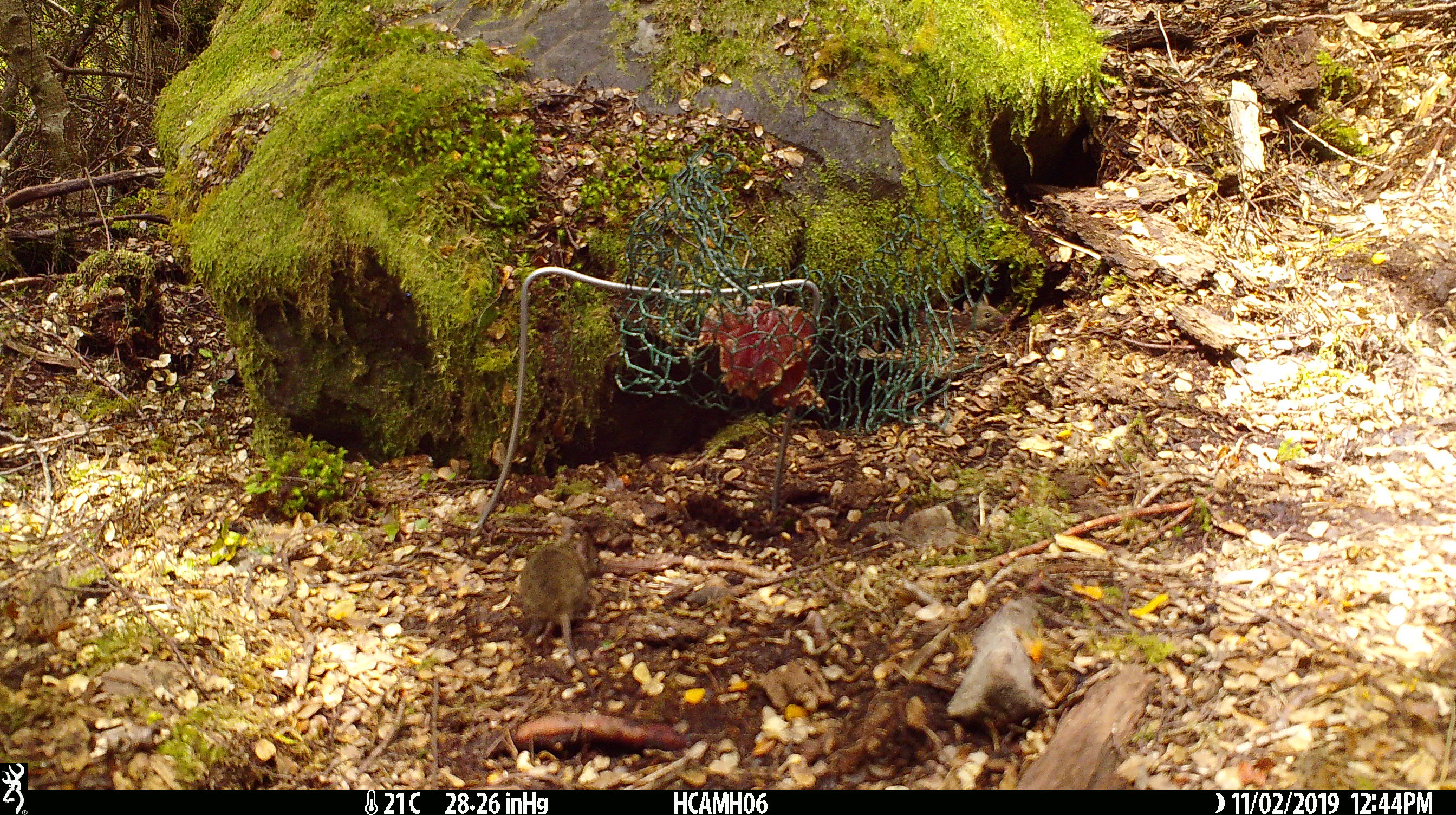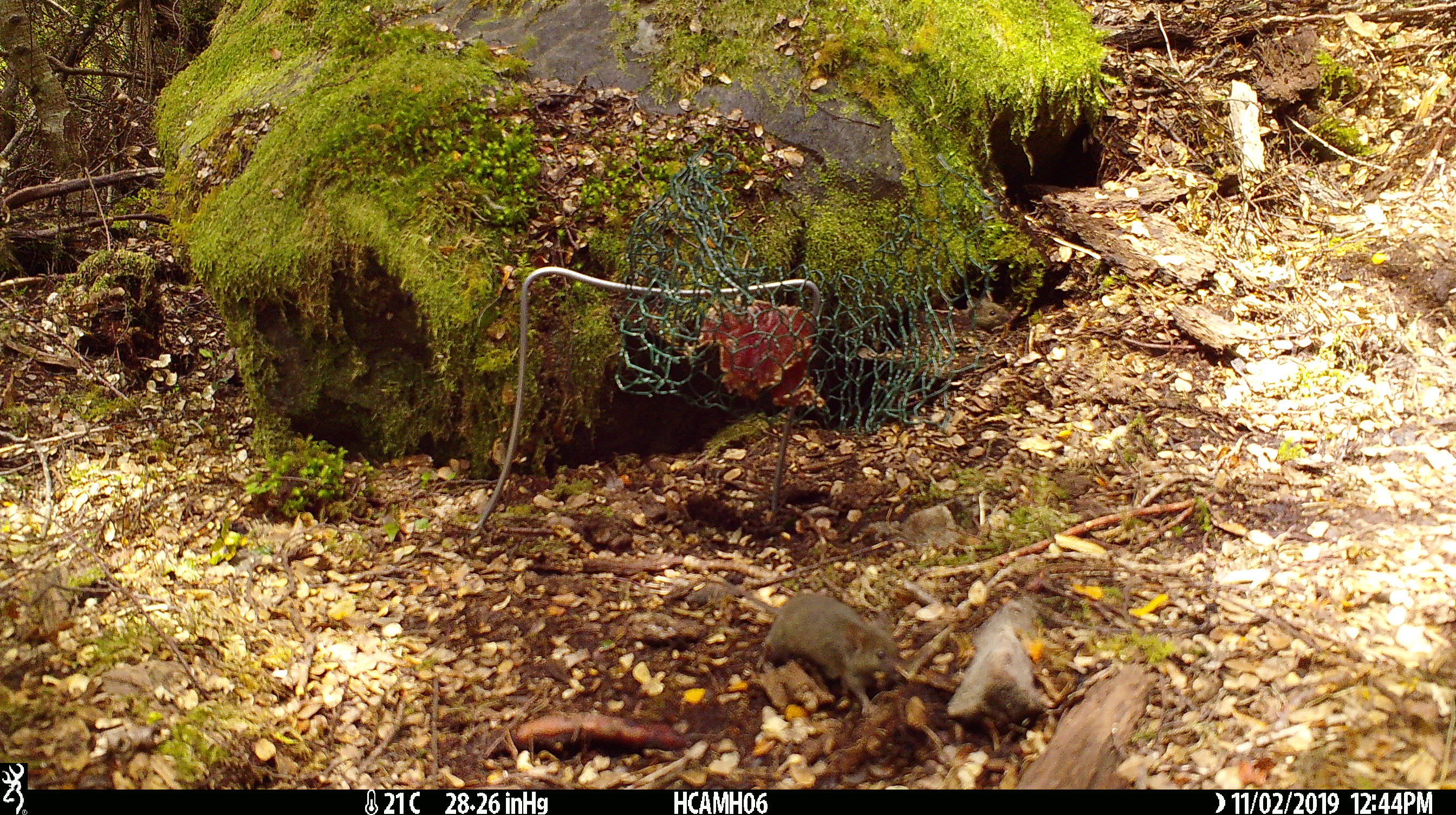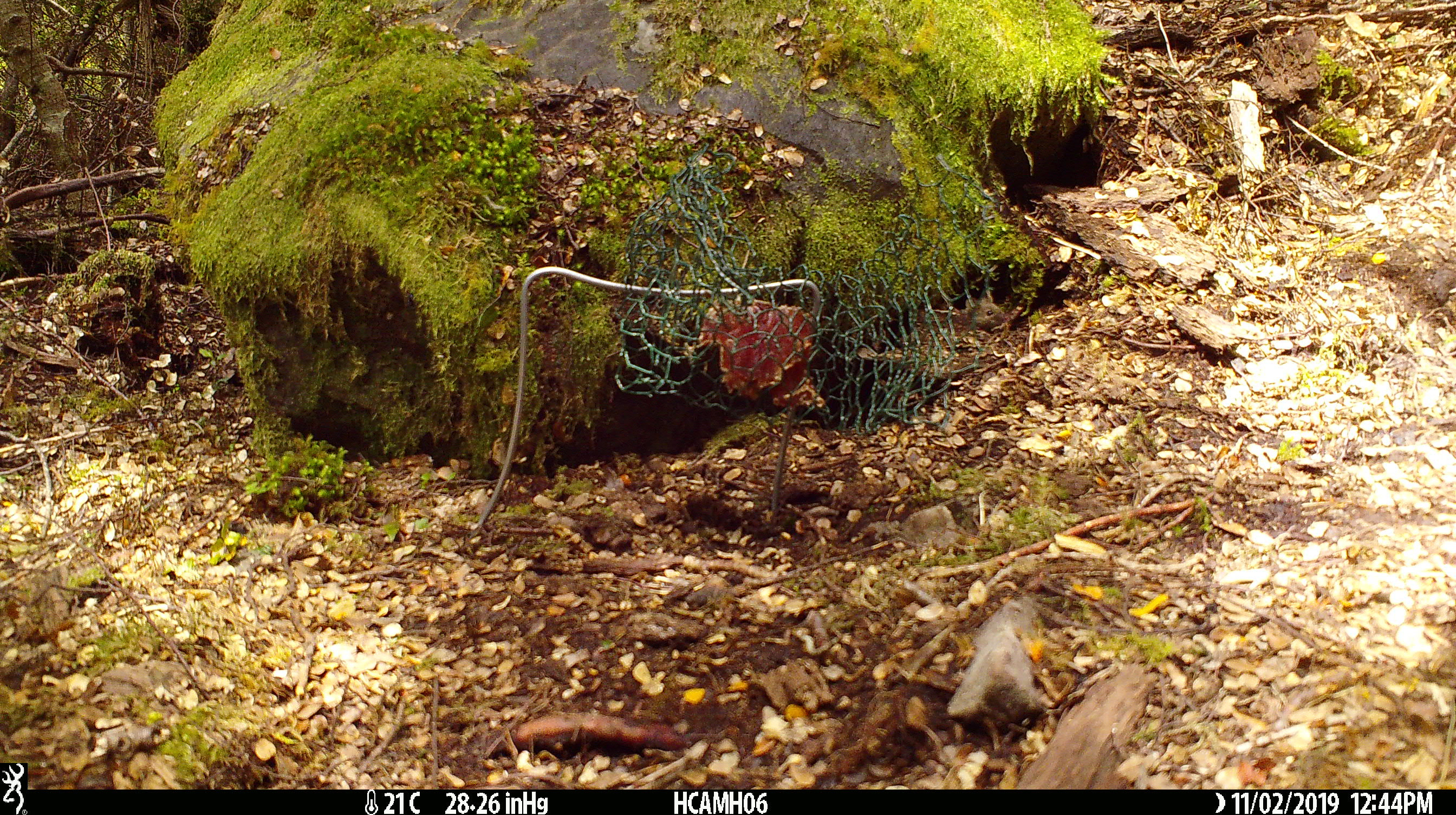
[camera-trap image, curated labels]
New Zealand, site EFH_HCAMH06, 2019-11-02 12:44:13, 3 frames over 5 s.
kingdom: Animalia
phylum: Chordata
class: Mammalia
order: Rodentia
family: Muridae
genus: Mus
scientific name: Mus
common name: mouse